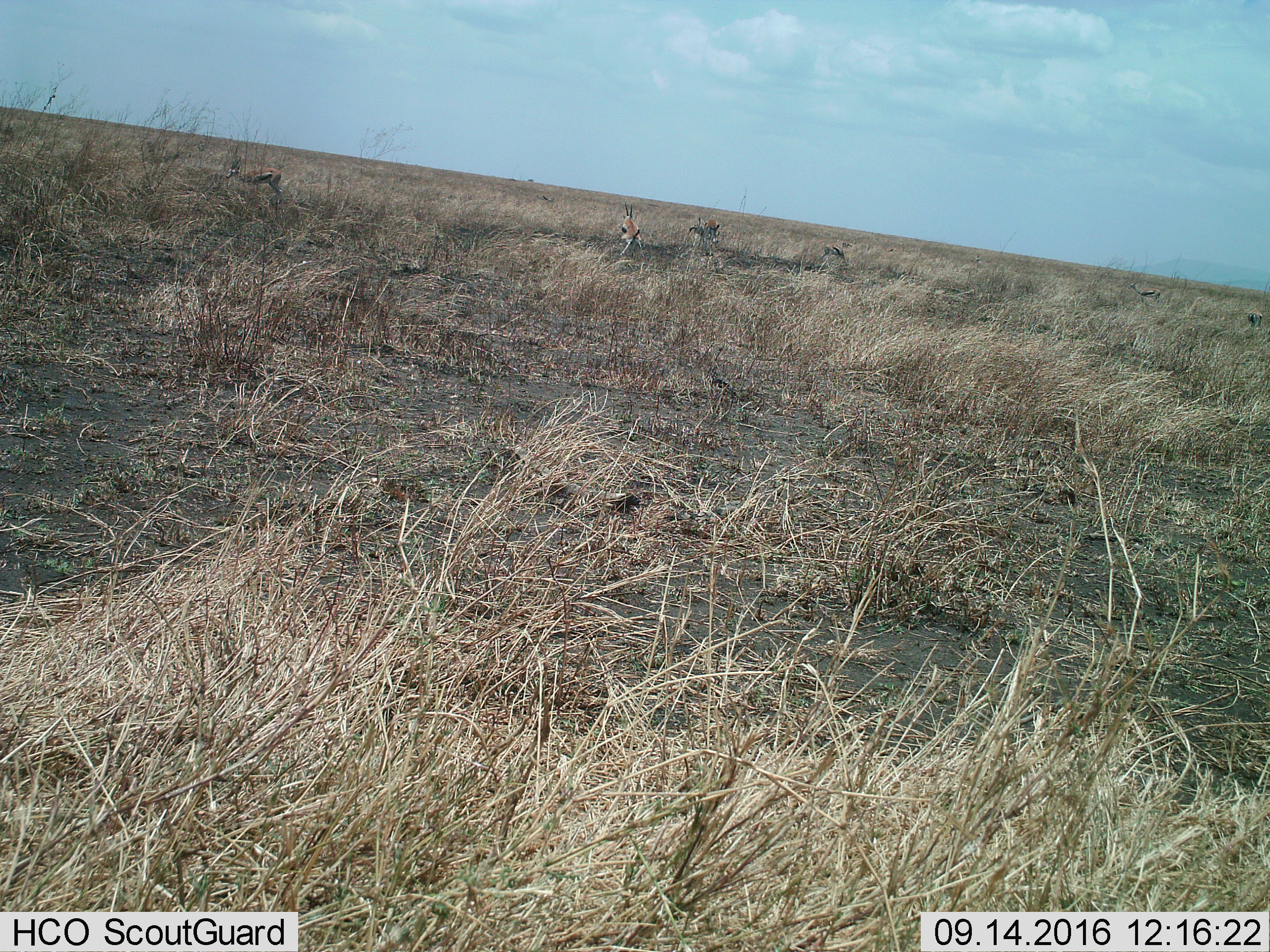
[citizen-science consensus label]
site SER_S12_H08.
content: unidentified animal